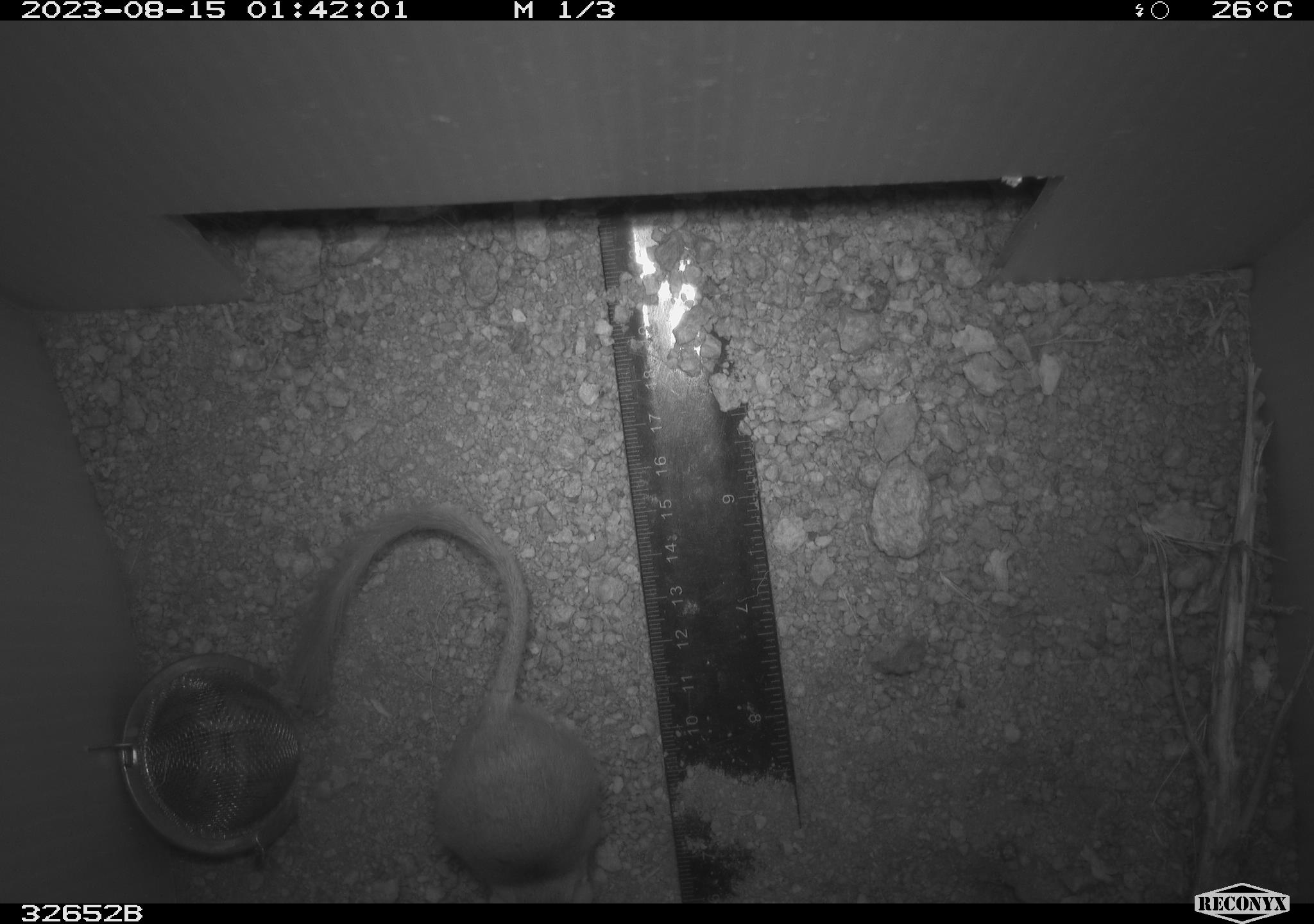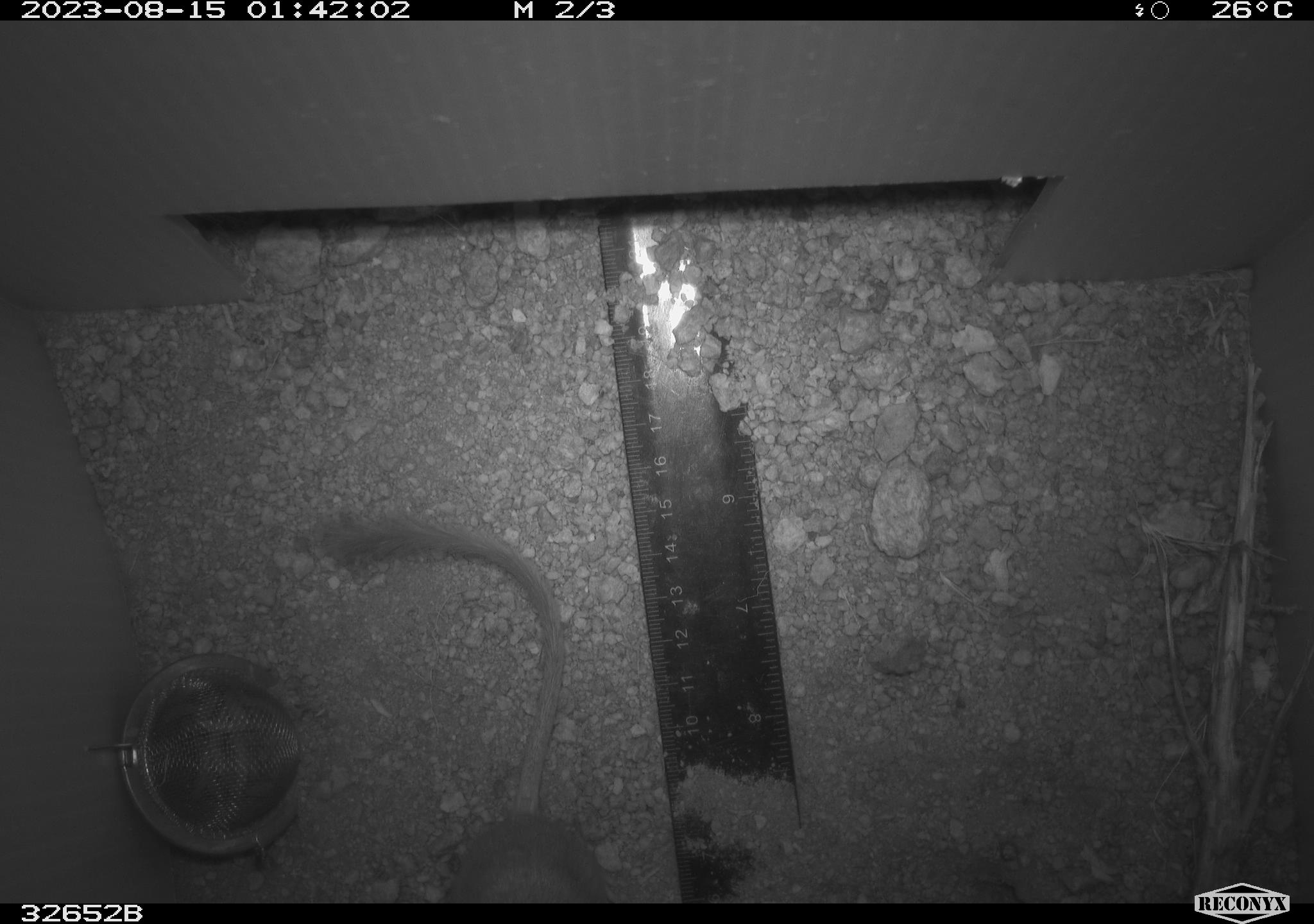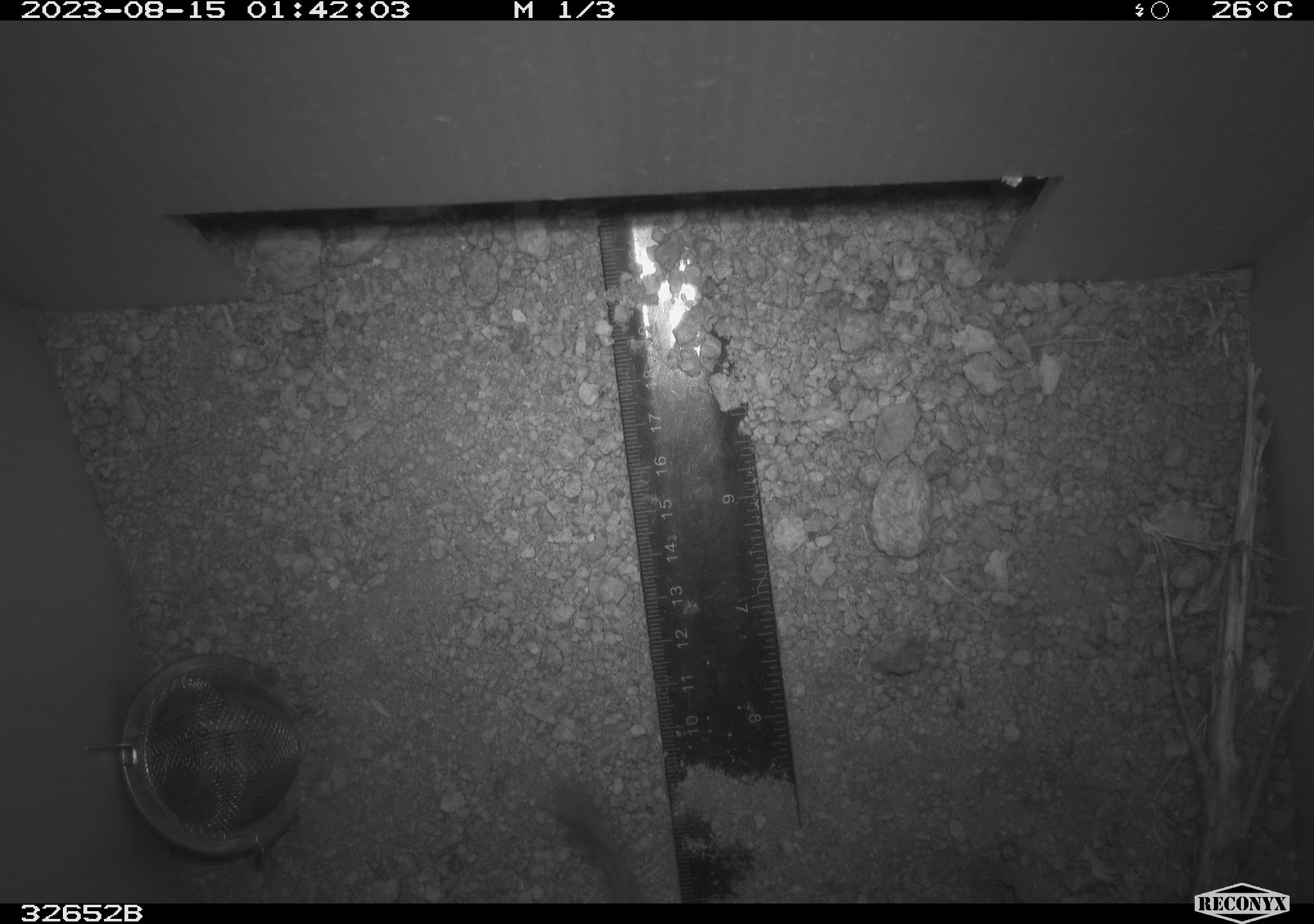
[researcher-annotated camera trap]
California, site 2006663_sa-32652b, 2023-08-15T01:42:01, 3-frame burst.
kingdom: Animalia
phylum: Chordata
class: Mammalia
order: Rodentia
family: Heteromyidae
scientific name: Heteromyidae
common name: kangaroo rats and pocket mice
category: heteromyidae family